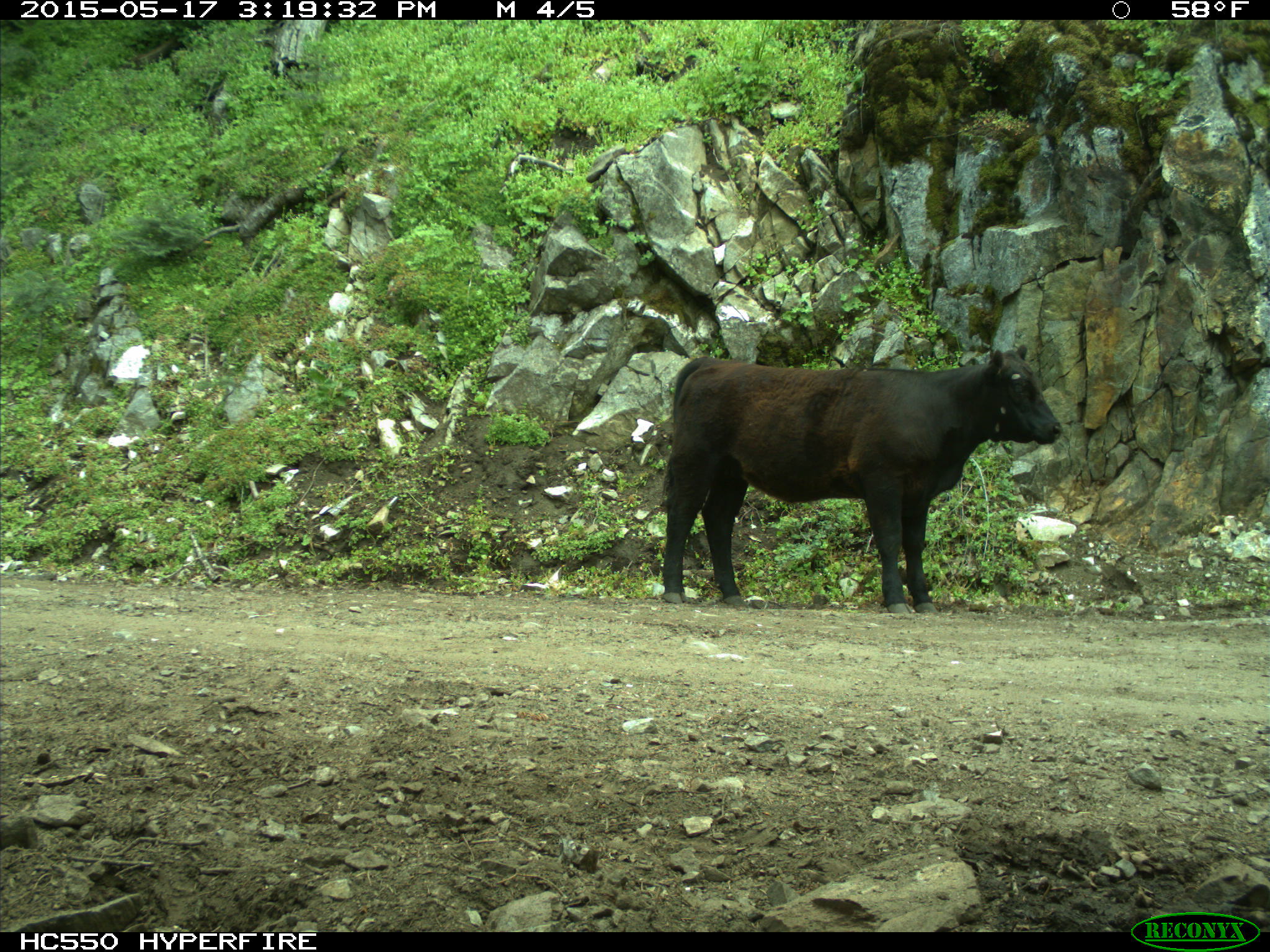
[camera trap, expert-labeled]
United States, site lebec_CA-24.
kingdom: Animalia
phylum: Chordata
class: Mammalia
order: Artiodactyla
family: Bovidae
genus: Bos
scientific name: Bos taurus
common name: domestic cow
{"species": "Bos taurus (domestic cow)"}